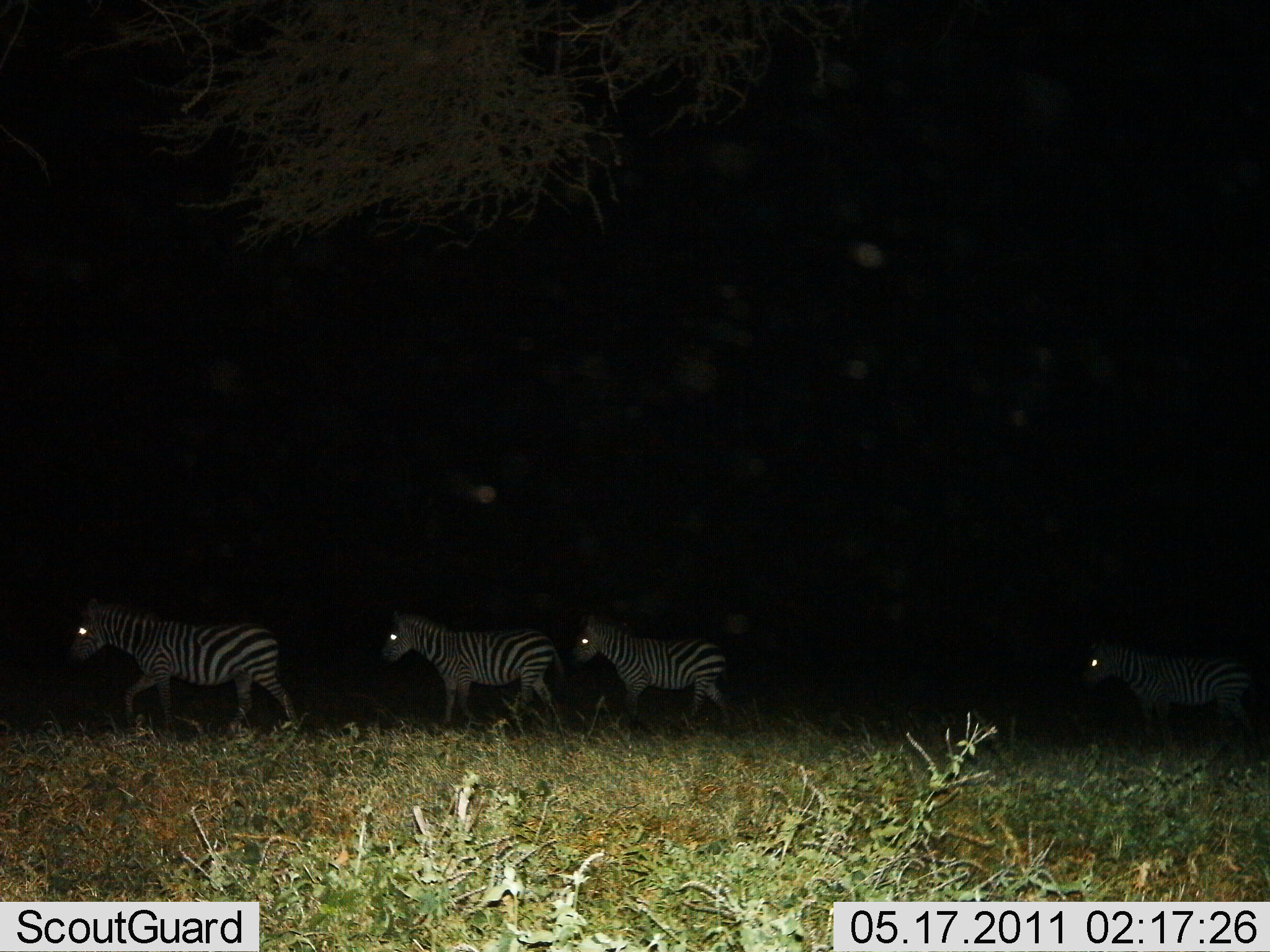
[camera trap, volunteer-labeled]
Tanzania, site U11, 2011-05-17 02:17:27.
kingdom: Animalia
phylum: Chordata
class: Mammalia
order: Perissodactyla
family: Equidae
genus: Equus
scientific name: Equus quagga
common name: plains zebra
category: zebra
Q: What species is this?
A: Zebra (plains zebra) (Equus quagga).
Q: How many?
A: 4.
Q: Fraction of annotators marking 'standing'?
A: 10%.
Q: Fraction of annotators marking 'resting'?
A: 0%.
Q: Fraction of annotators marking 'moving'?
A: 100%.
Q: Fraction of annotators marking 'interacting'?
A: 0%.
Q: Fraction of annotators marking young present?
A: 0%.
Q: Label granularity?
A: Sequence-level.